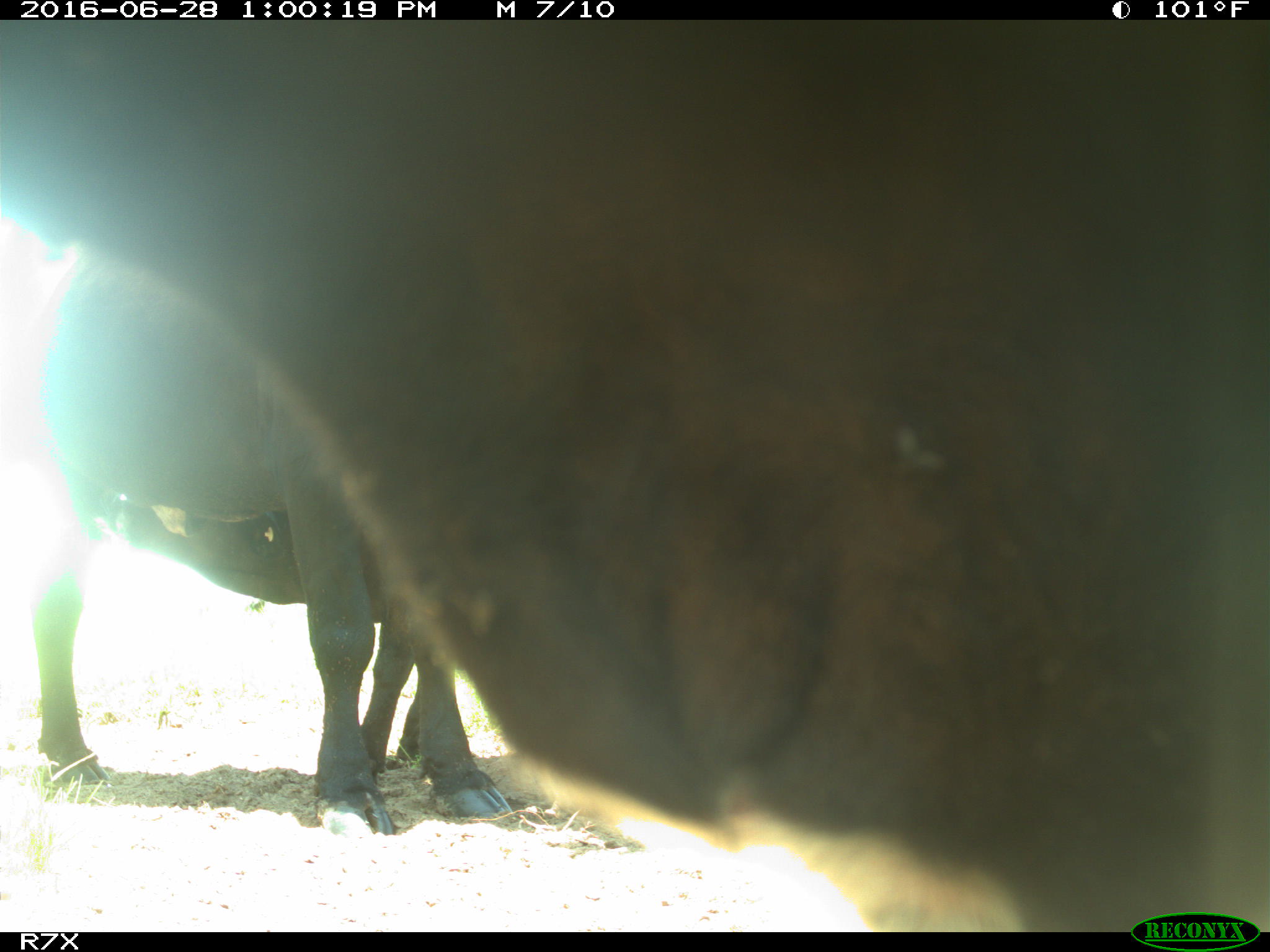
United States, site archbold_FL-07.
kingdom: Animalia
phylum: Chordata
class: Mammalia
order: Artiodactyla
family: Bovidae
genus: Bos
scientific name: Bos taurus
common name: domestic cow